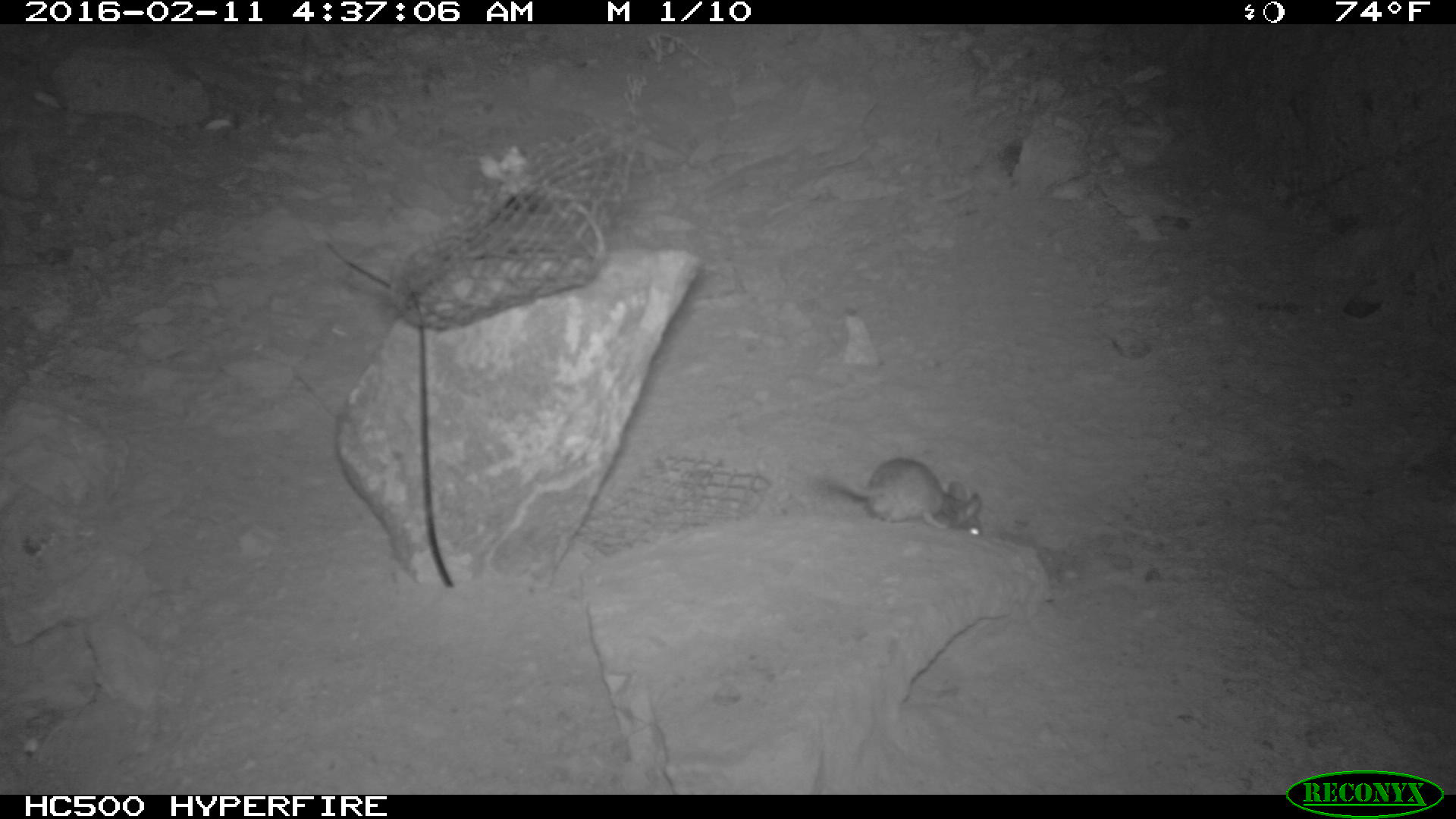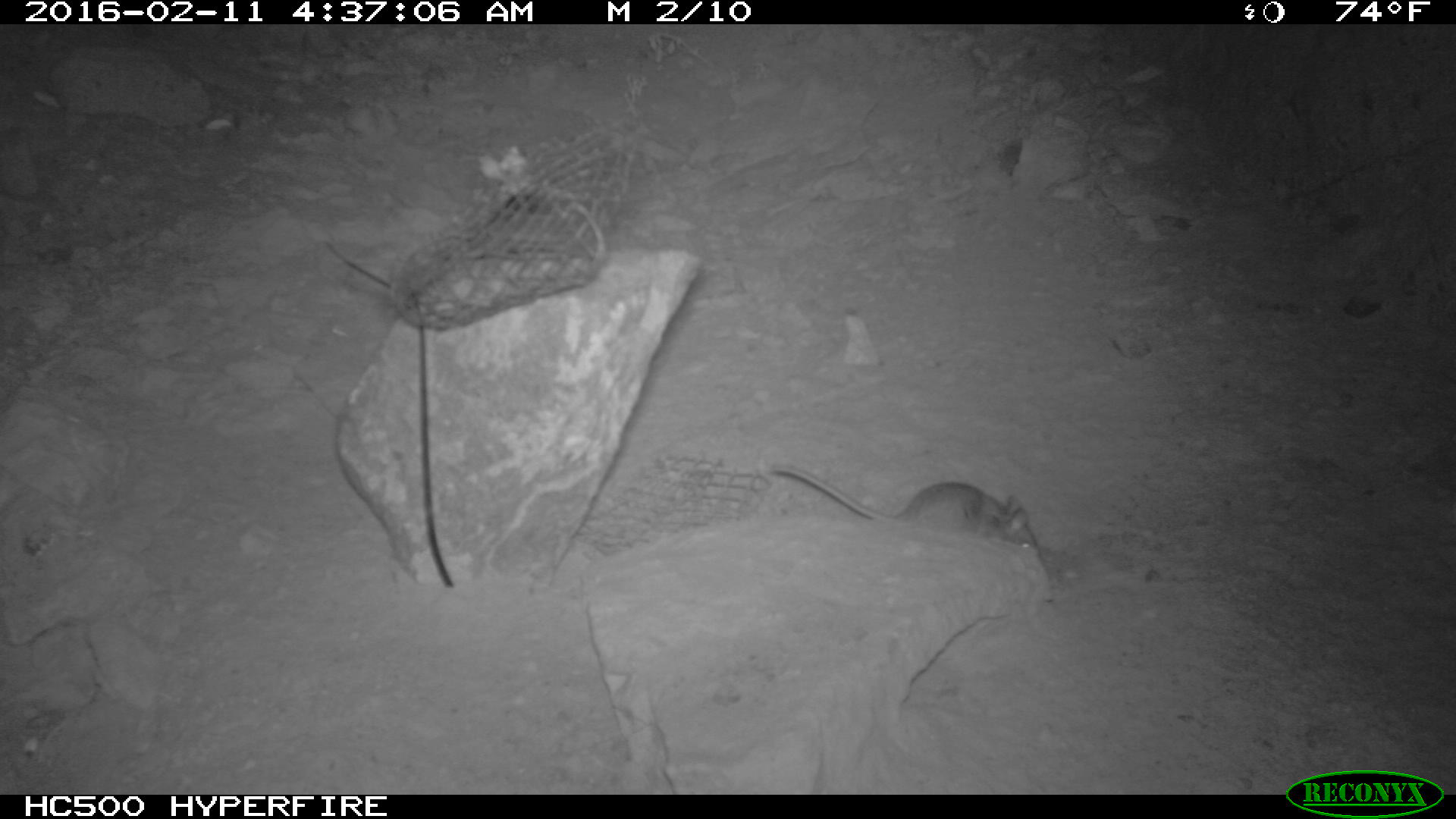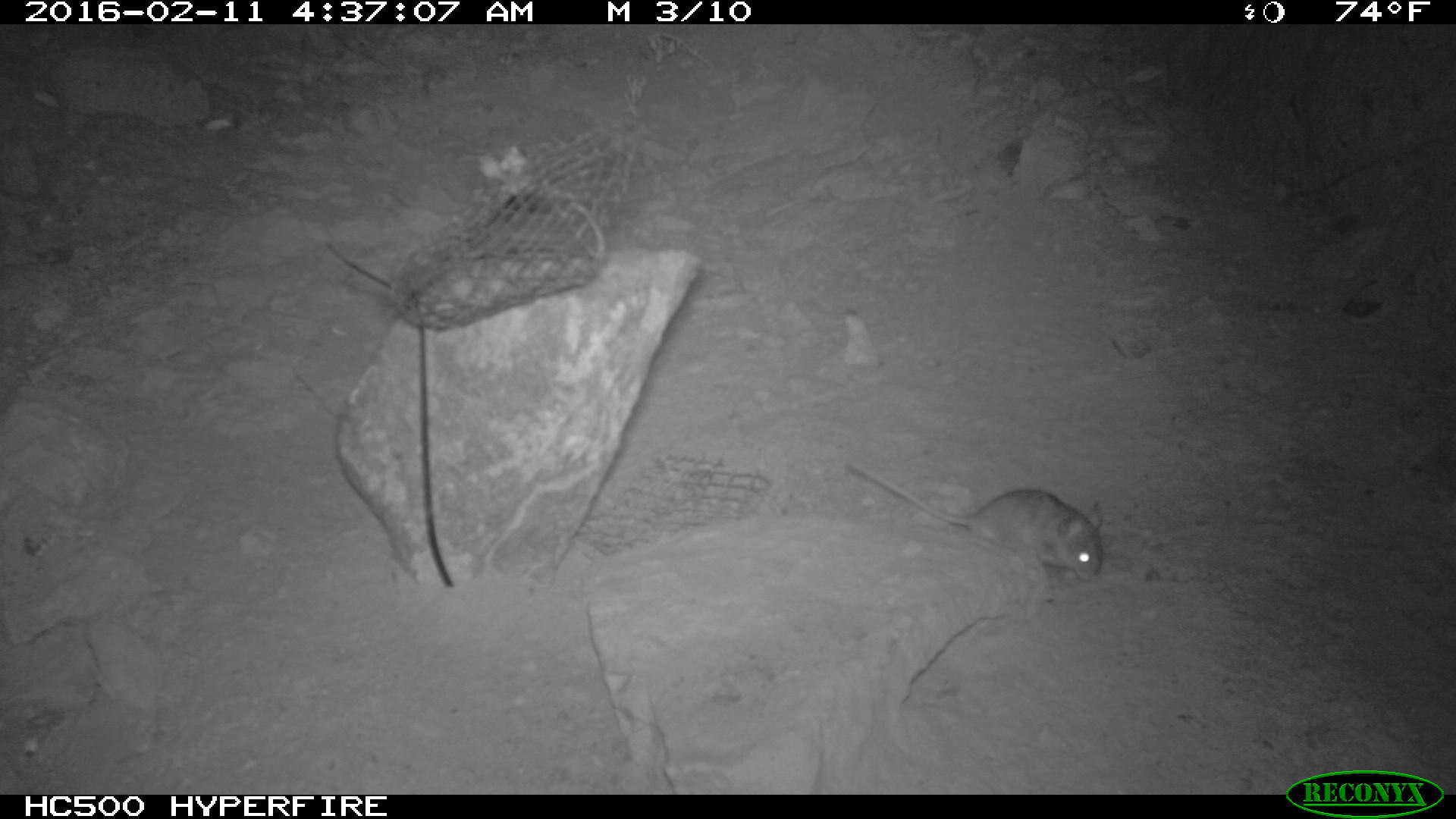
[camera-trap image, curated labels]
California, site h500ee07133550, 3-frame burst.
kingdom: Animalia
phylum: Chordata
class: Mammalia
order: Rodentia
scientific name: Rodentia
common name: rodent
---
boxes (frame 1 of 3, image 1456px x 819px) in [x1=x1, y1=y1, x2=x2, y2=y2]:
rodent: [x1=814, y1=457, x2=983, y2=535]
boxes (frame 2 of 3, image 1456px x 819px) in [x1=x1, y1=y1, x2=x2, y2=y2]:
rodent: [x1=768, y1=463, x2=1037, y2=547]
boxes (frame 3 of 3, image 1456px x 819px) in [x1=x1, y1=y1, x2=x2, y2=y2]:
rodent: [x1=849, y1=462, x2=1103, y2=581]